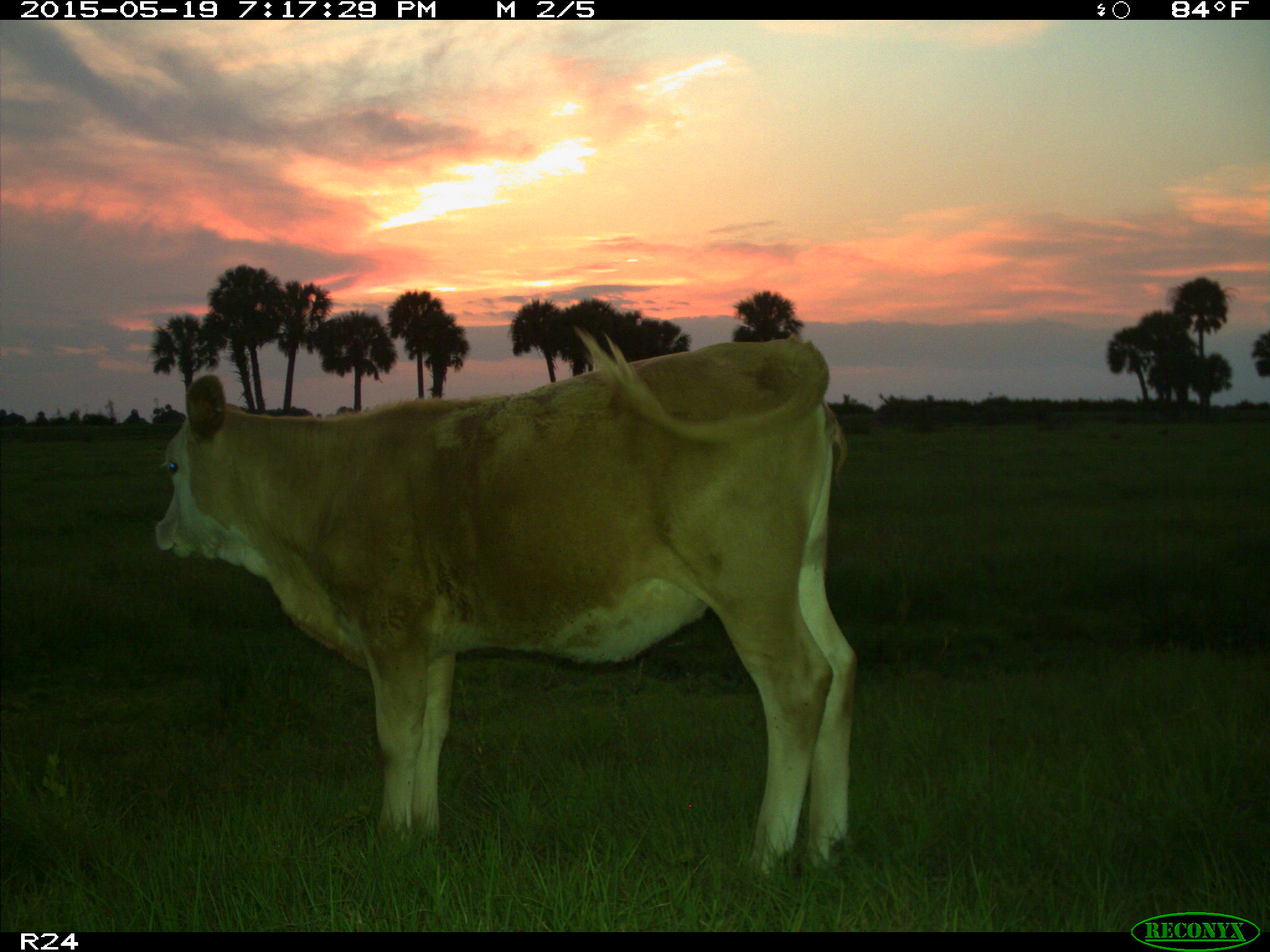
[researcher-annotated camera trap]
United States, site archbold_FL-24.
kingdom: Animalia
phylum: Chordata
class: Mammalia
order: Artiodactyla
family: Bovidae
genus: Bos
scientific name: Bos taurus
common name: domestic cow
Bos taurus (domestic cow).